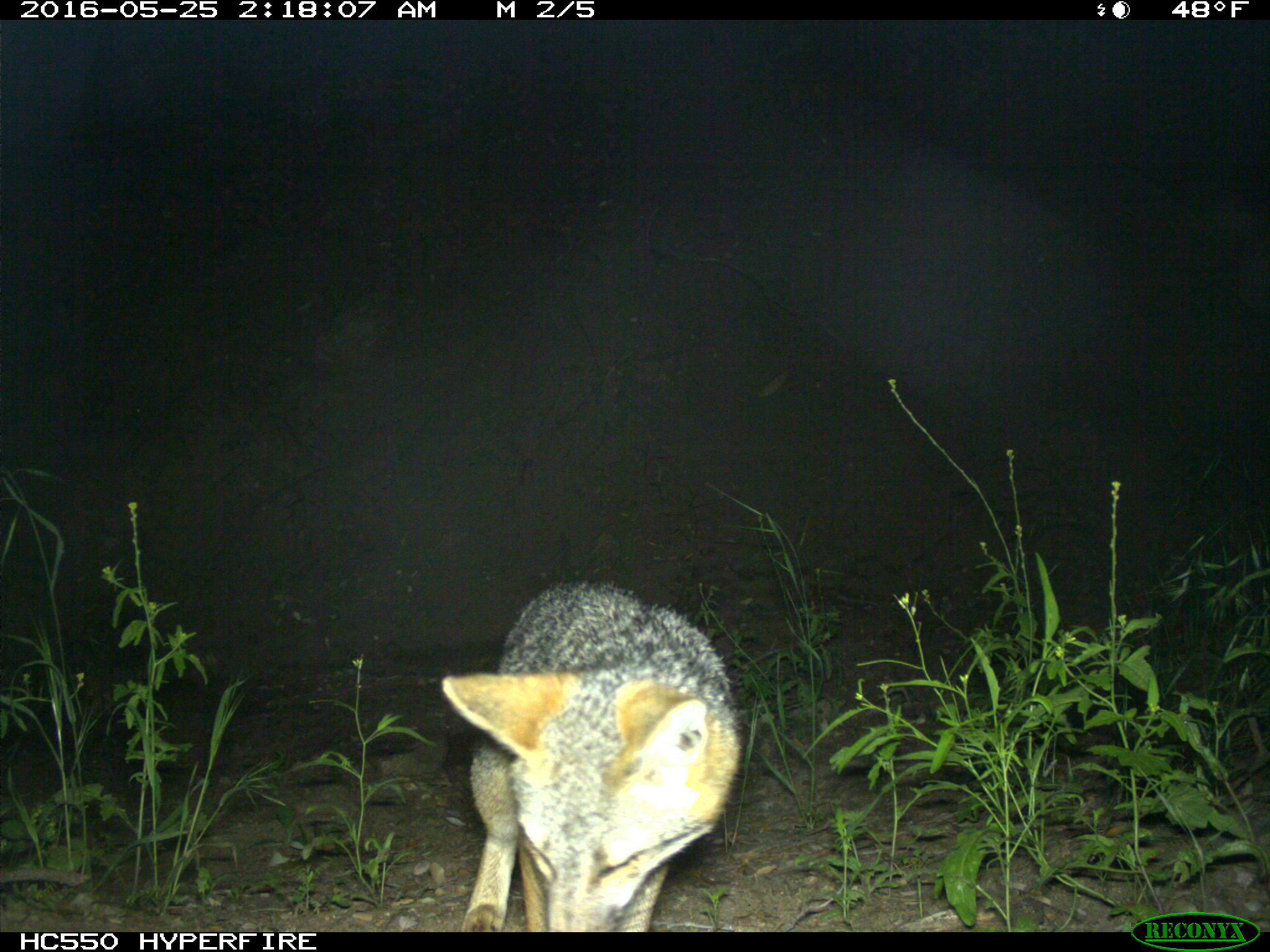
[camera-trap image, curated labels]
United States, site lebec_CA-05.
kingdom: Animalia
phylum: Chordata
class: Mammalia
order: Carnivora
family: Canidae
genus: Urocyon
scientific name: Urocyon cinereoargenteus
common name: gray fox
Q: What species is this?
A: Urocyon cinereoargenteus (gray fox).